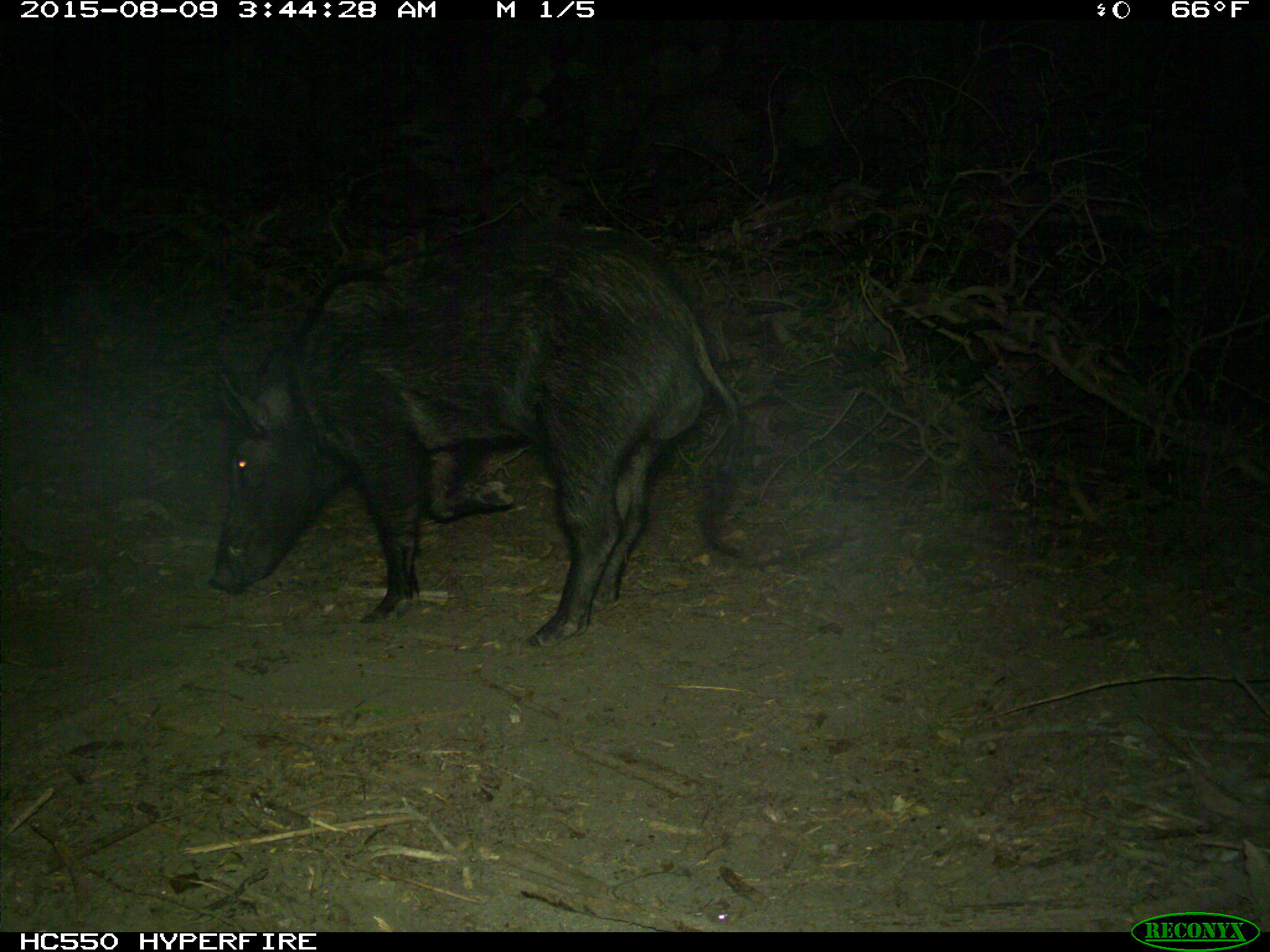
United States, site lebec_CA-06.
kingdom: Animalia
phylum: Chordata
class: Mammalia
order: Artiodactyla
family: Suidae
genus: Sus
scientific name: Sus scrofa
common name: wild boar